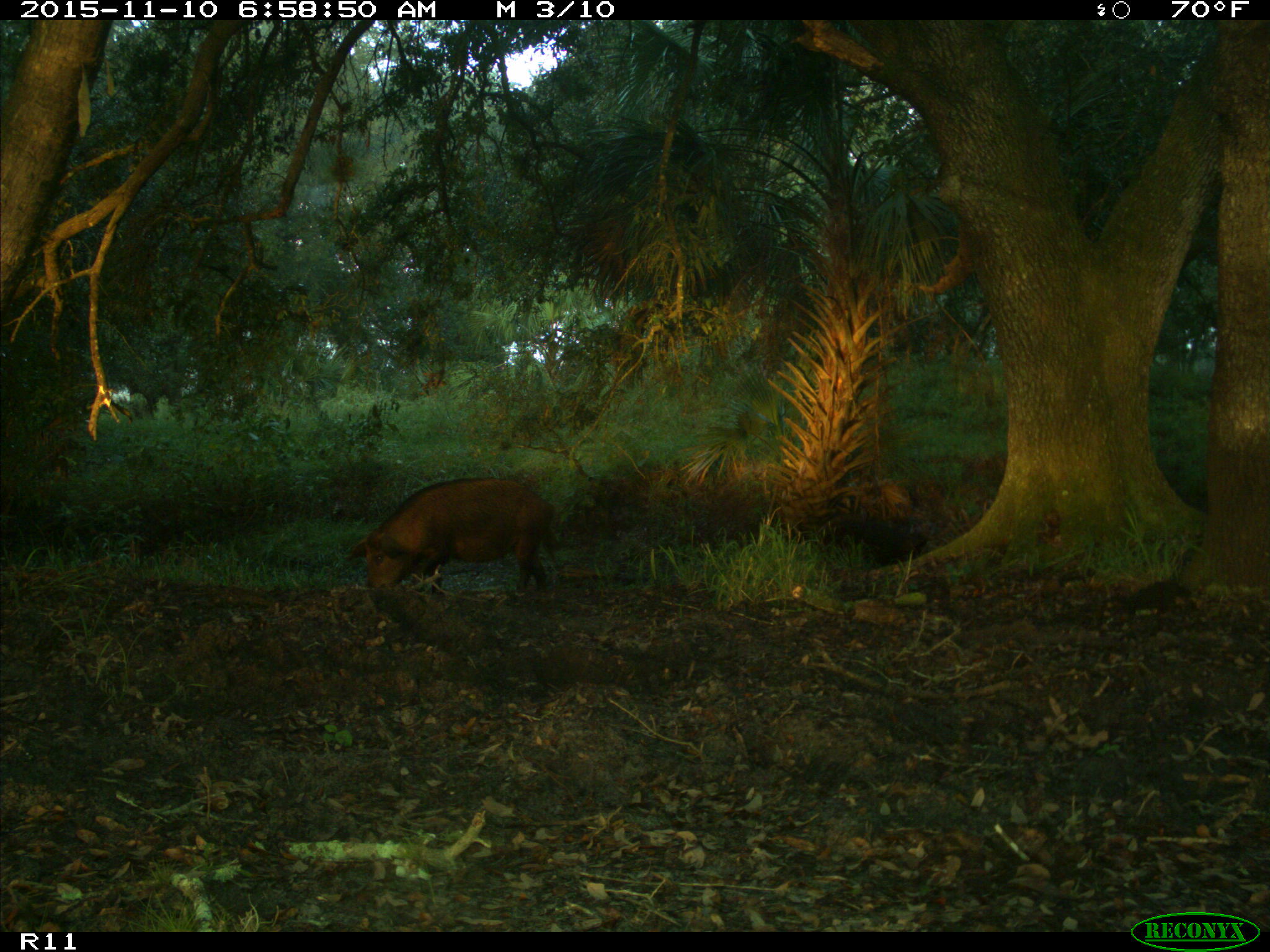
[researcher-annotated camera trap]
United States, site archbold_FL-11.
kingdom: Animalia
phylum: Chordata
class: Mammalia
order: Artiodactyla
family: Suidae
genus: Sus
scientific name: Sus scrofa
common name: wild boar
Sus scrofa (wild boar).